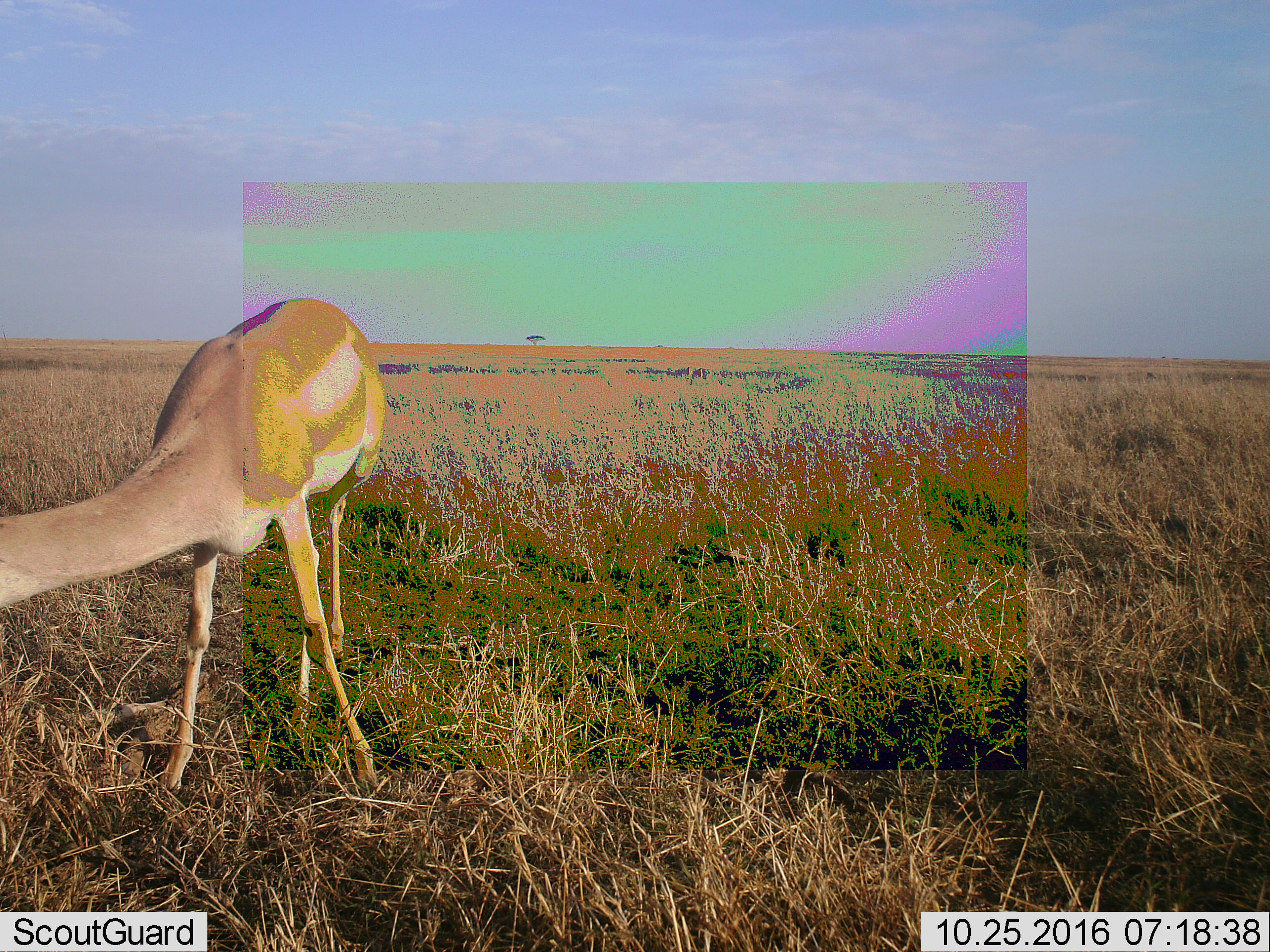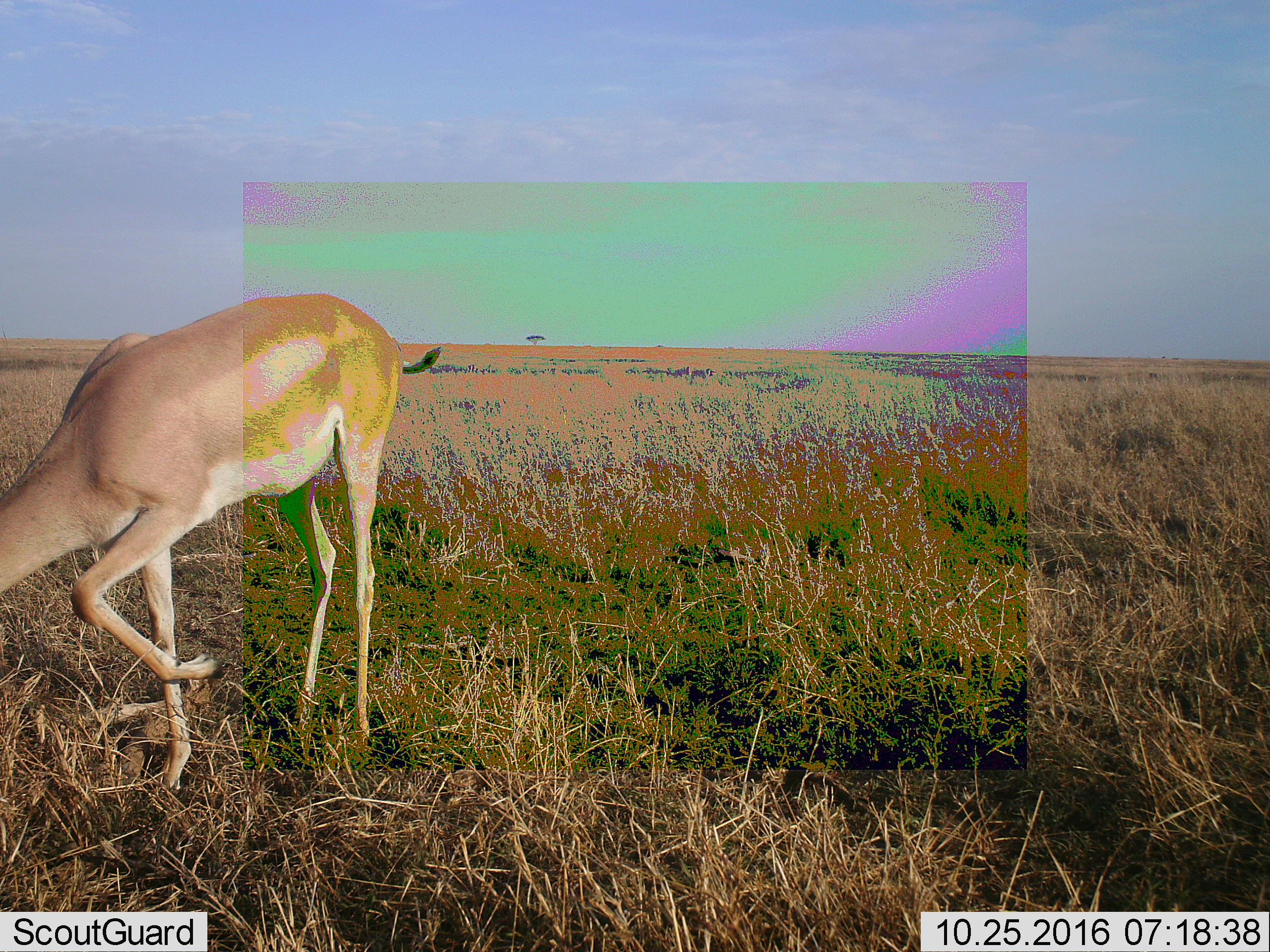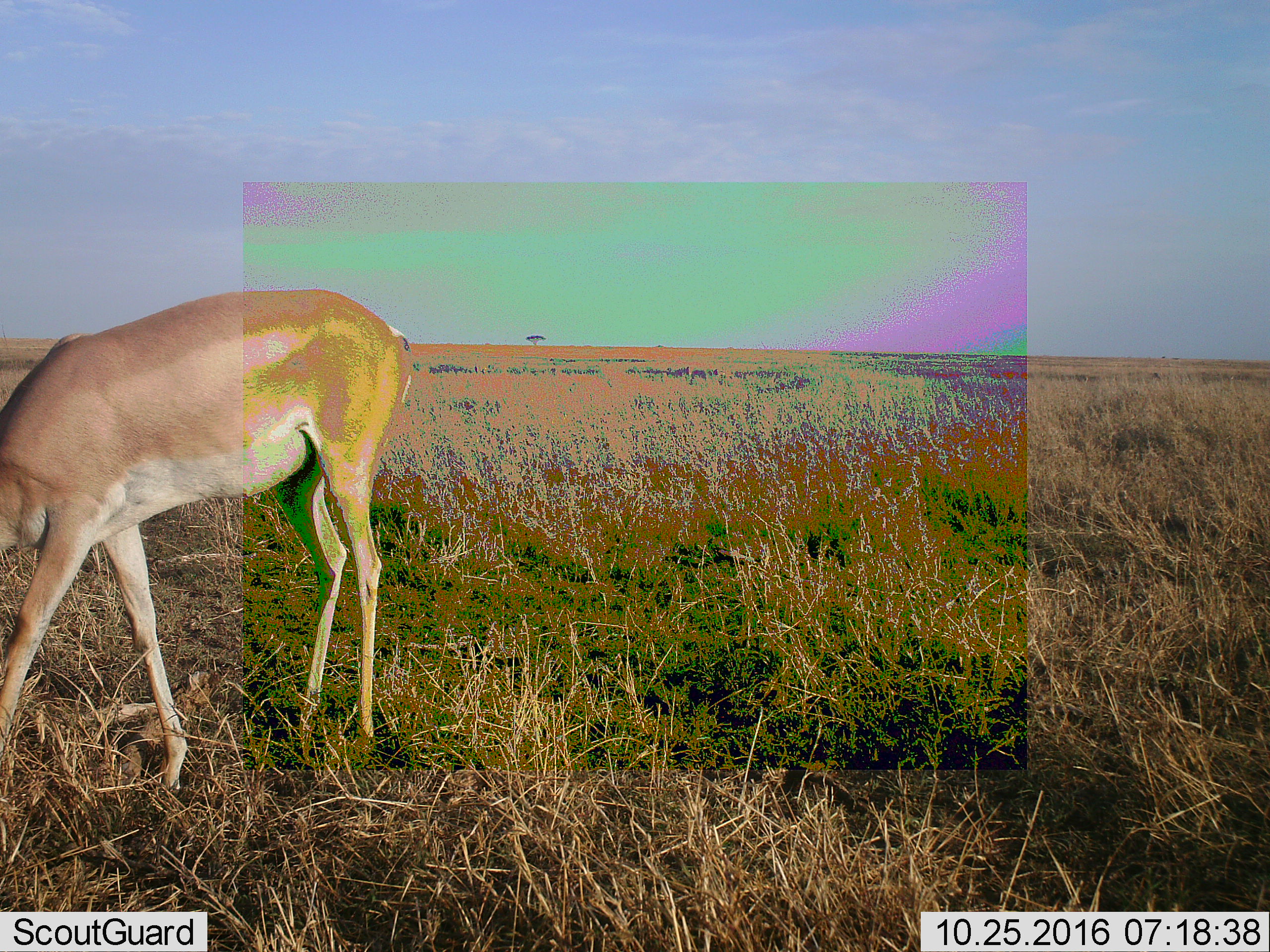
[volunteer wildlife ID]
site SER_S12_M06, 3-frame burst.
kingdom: Animalia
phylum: Chordata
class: Mammalia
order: Artiodactyla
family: Bovidae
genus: Nanger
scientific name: Nanger granti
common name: grant's gazelle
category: gazellegrants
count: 1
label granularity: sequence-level